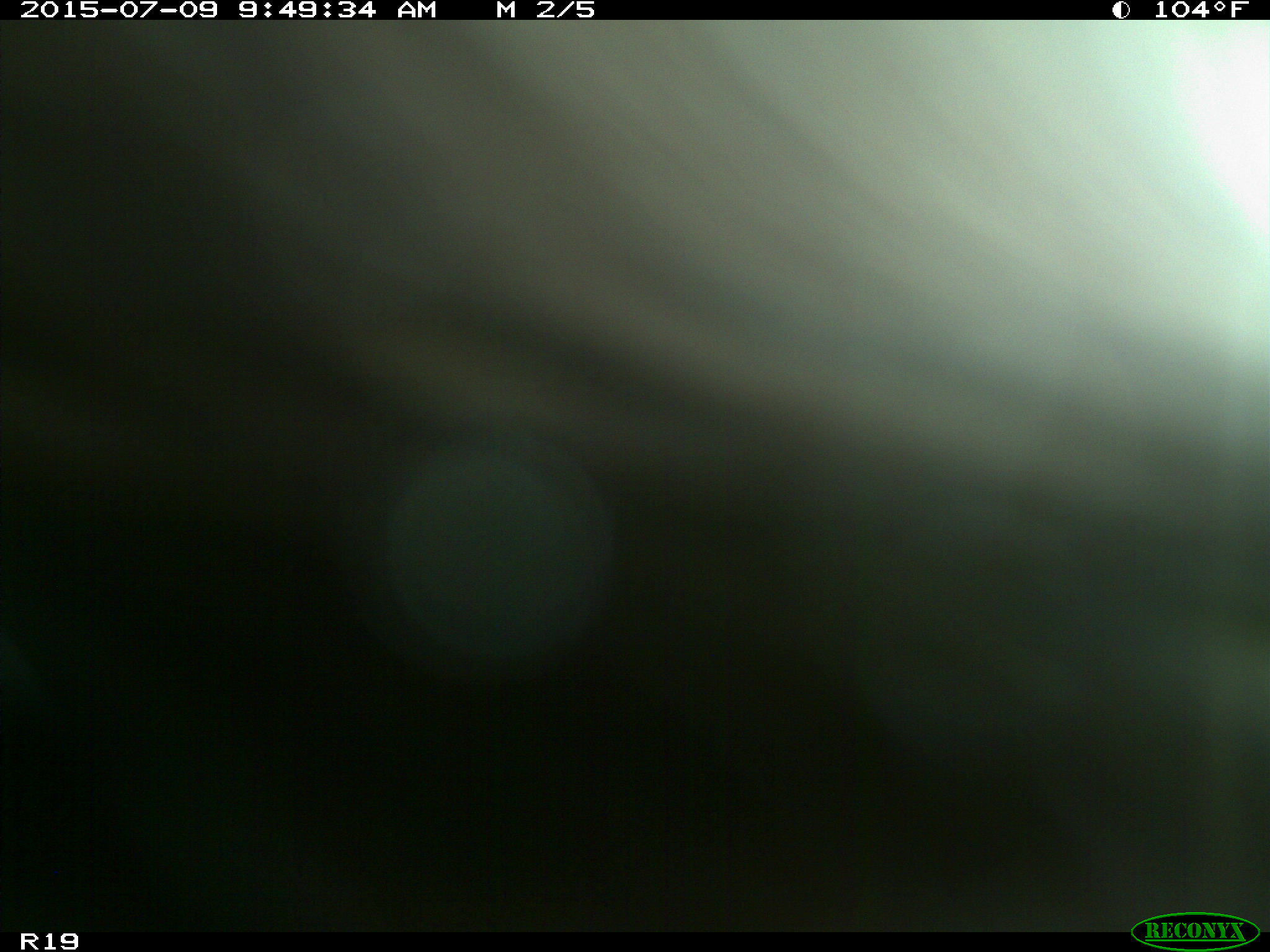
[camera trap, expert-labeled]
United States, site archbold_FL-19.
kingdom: Animalia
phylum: Chordata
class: Mammalia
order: Artiodactyla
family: Bovidae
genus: Bos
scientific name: Bos taurus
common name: domestic cow